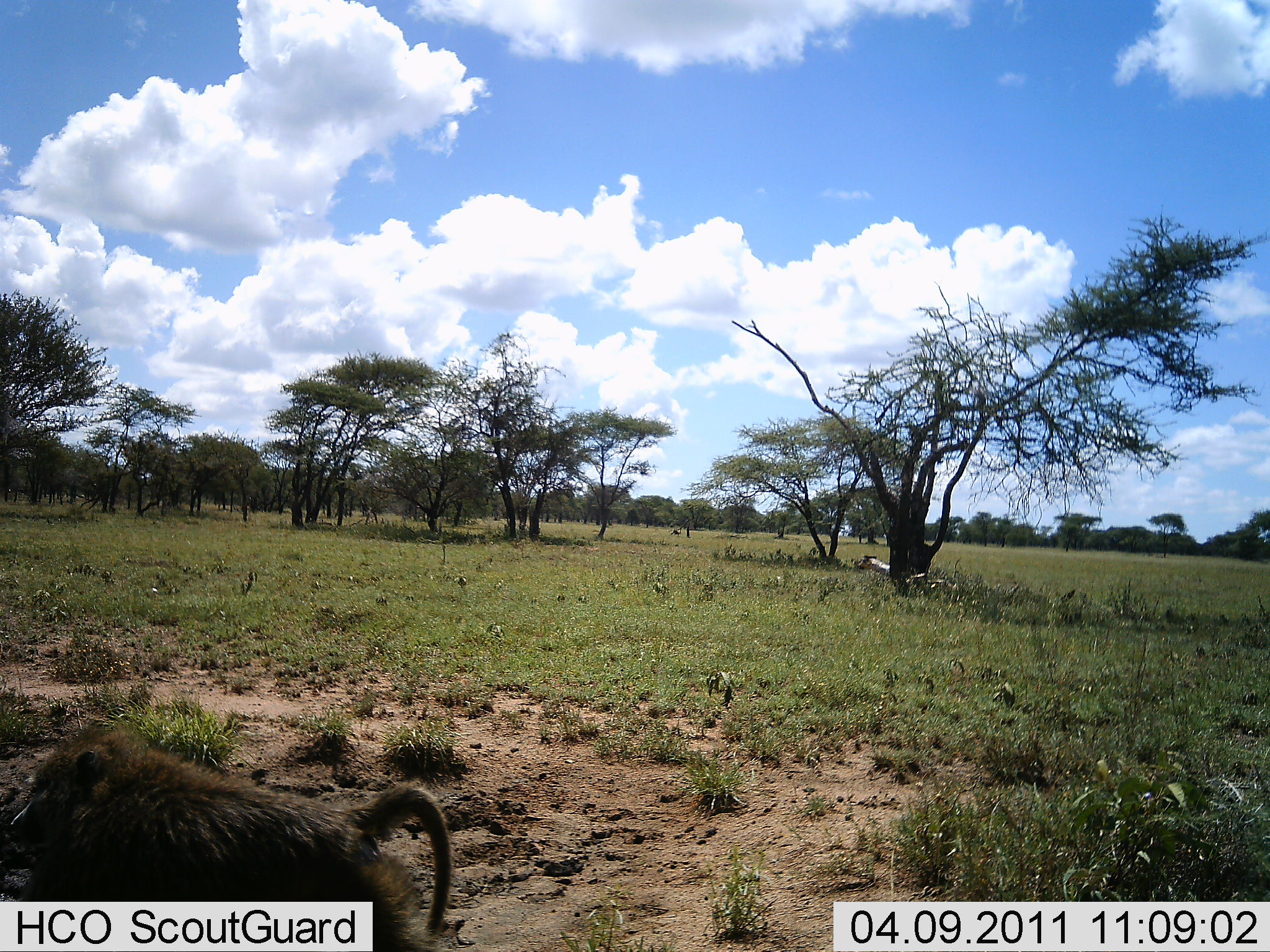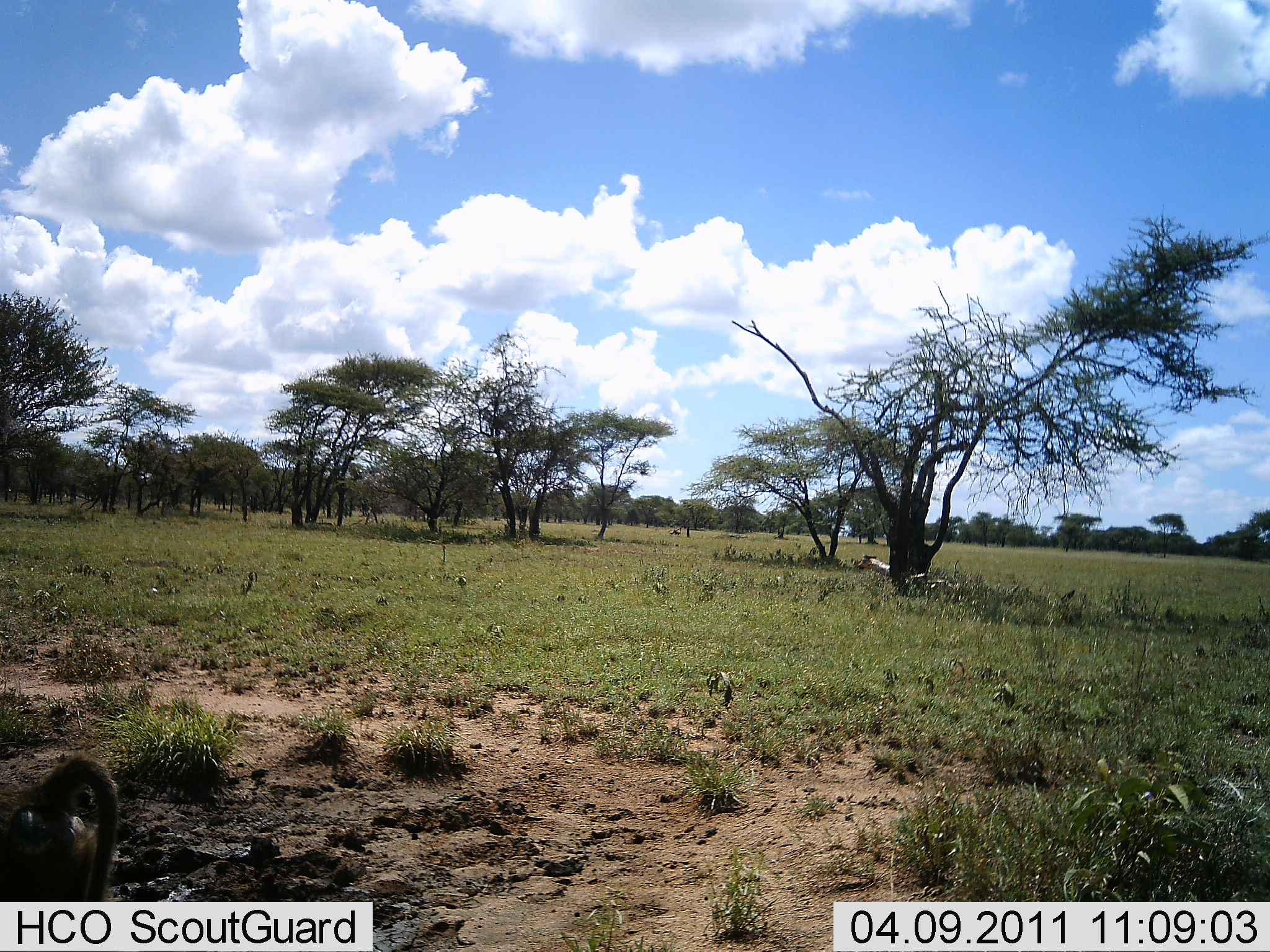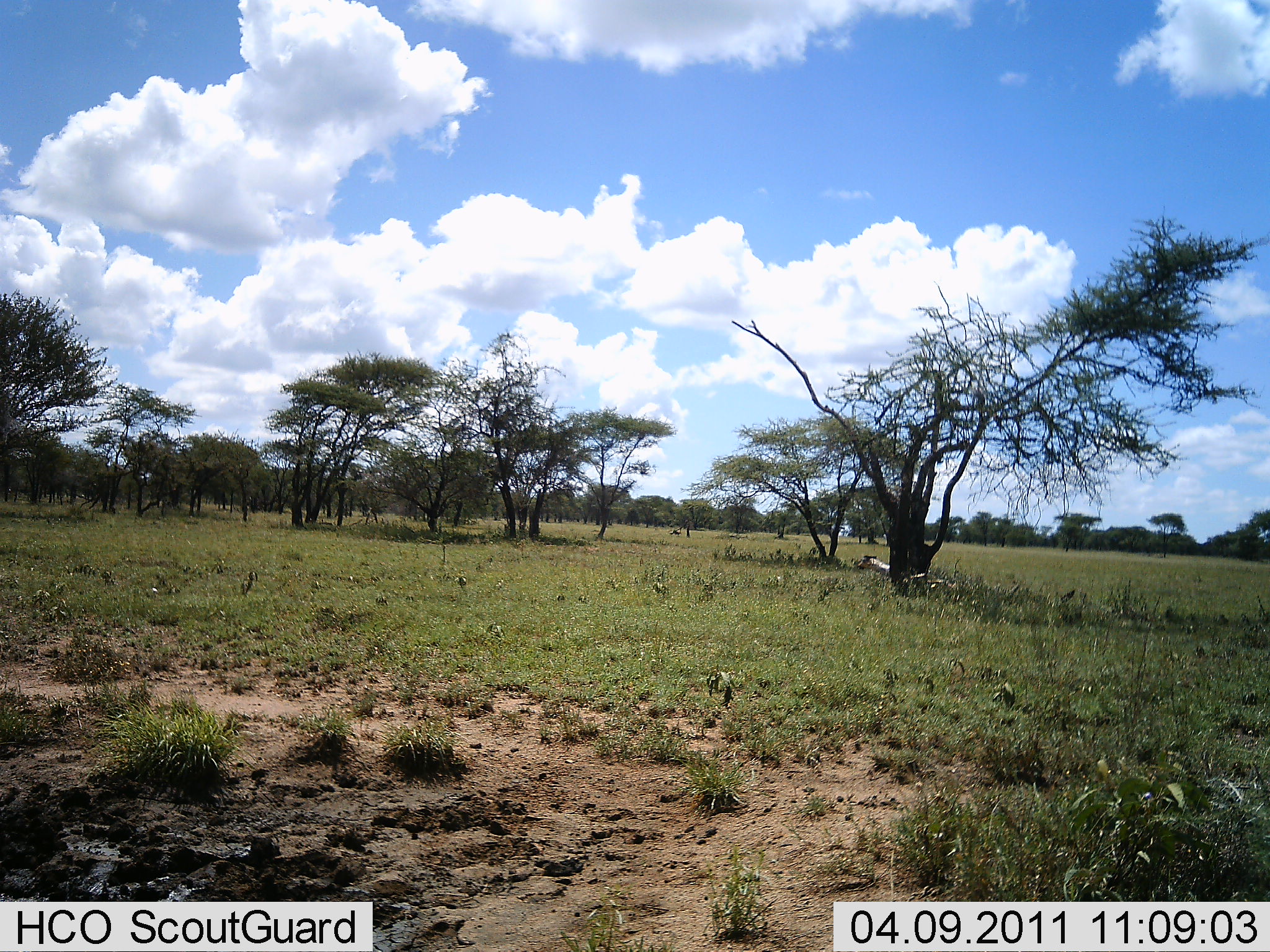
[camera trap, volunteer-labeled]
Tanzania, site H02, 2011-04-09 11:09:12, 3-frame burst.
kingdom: Animalia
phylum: Chordata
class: Mammalia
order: Primates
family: Cercopithecidae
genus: Papio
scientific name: Papio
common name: baboon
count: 1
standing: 11%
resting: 0%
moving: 89%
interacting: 0%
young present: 0%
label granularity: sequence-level